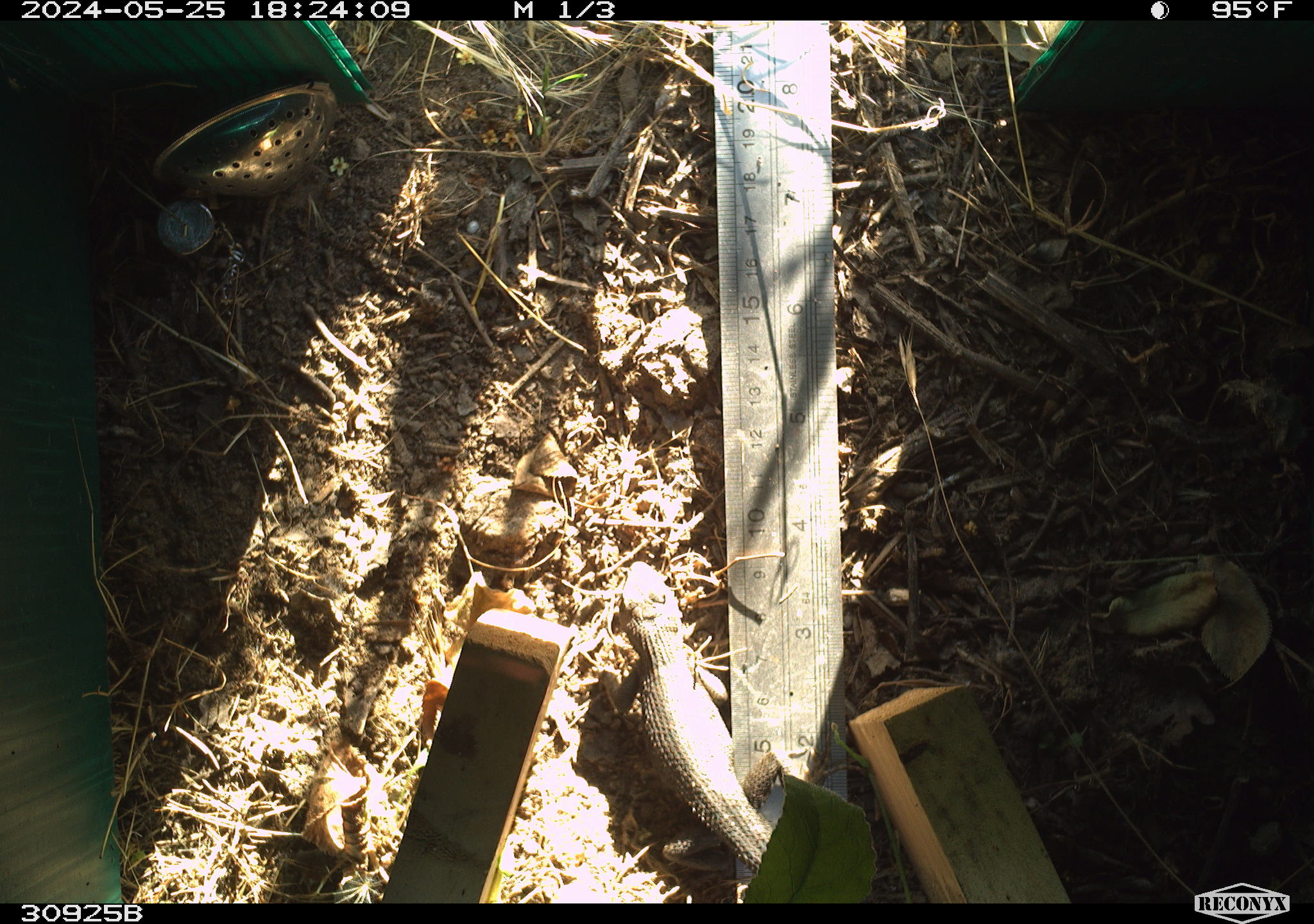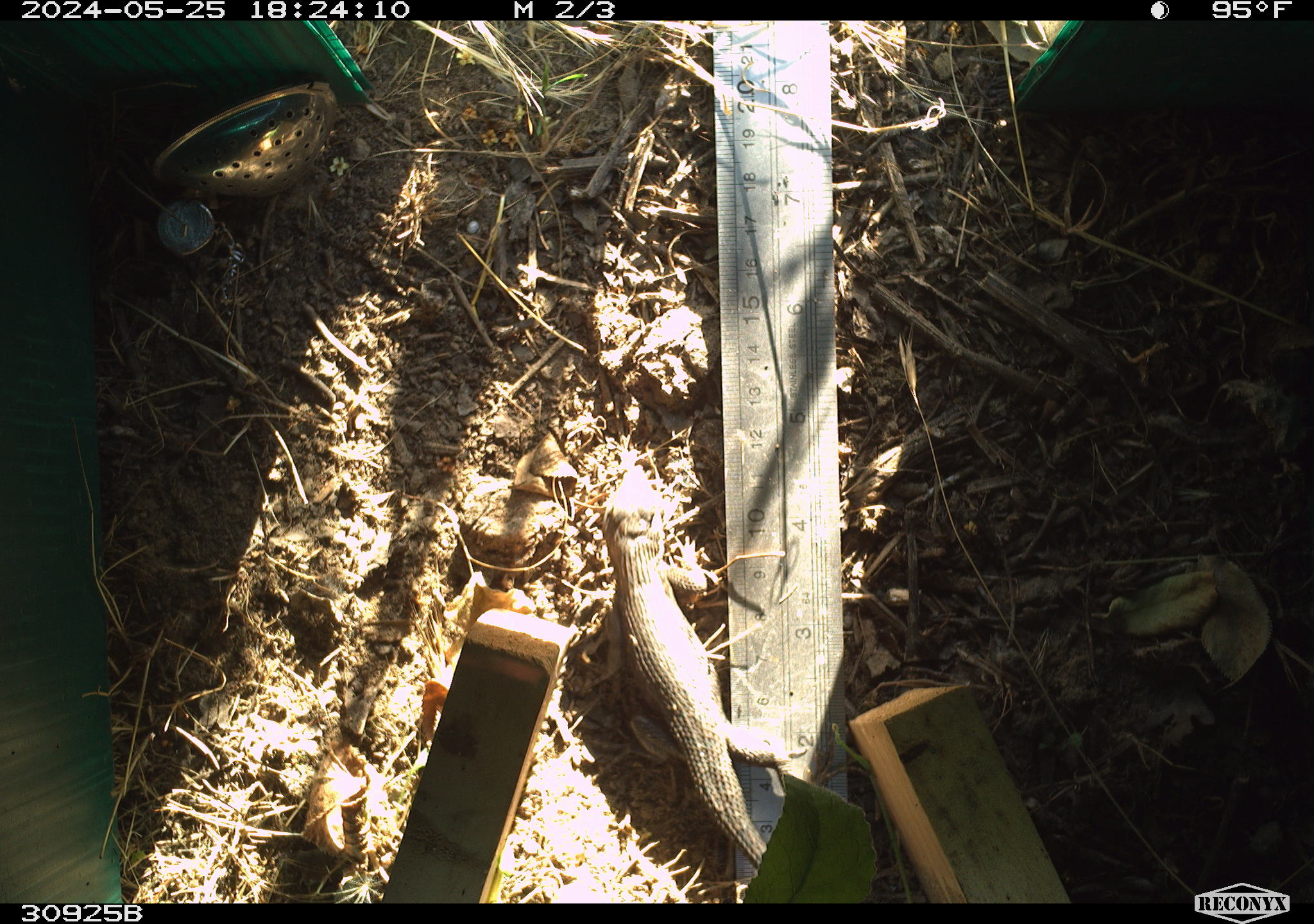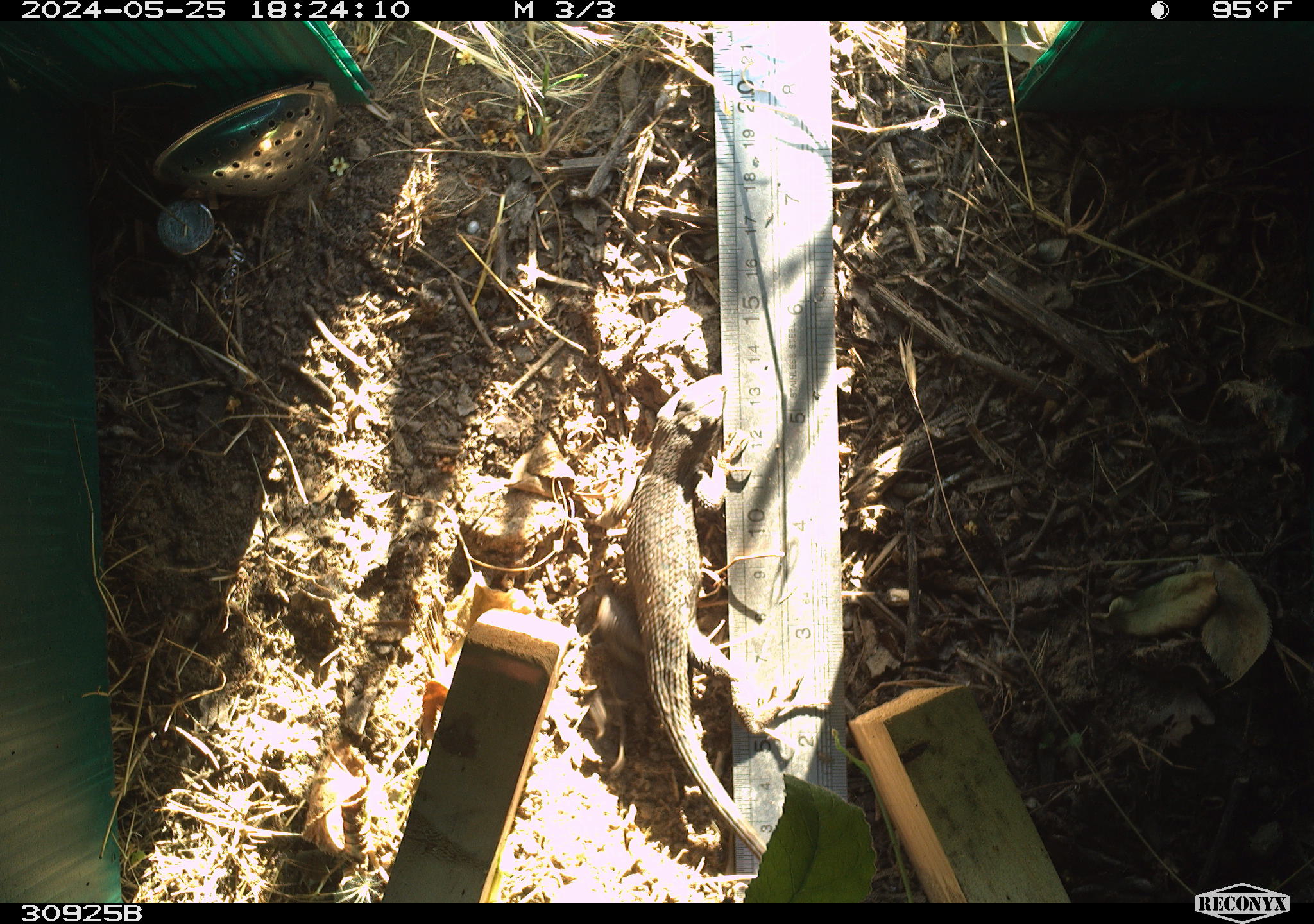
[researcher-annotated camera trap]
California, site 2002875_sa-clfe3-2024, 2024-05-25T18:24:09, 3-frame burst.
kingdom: Animalia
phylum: Chordata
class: Reptilia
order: Squamata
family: Phrynosomatidae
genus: Sceloporus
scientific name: Sceloporus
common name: spiny lizards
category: sceloporus species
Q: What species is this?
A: Sceloporus species (spiny lizards) (Sceloporus).